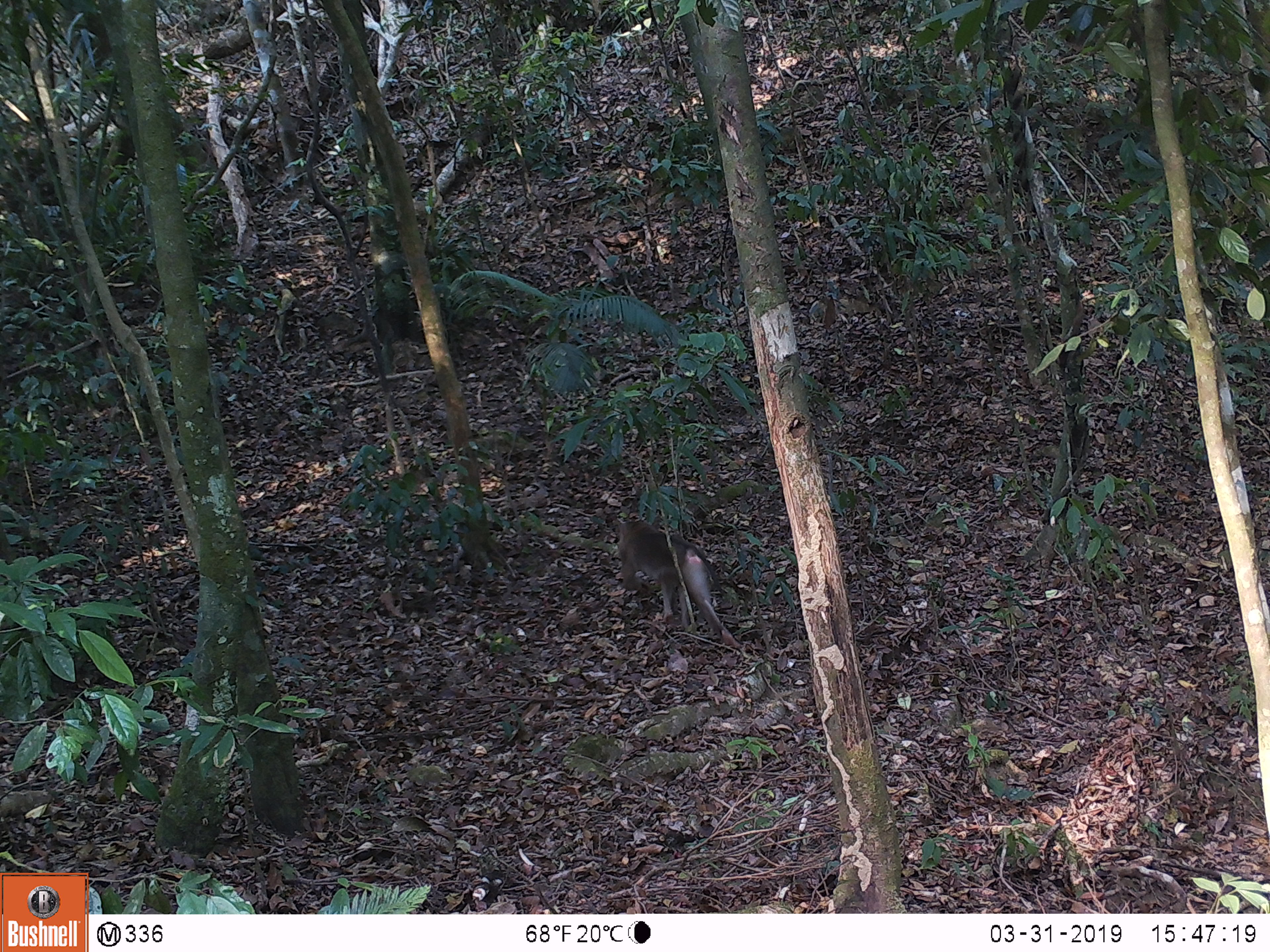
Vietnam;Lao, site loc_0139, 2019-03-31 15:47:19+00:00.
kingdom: Animalia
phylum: Chordata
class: Mammalia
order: Primates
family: Cercopithecidae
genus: Macaca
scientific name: Macaca nemestrina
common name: pig-tailed macaque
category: pig tailed macaque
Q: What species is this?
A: Pig tailed macaque (pig-tailed macaque) (Macaca nemestrina).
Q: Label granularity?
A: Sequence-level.